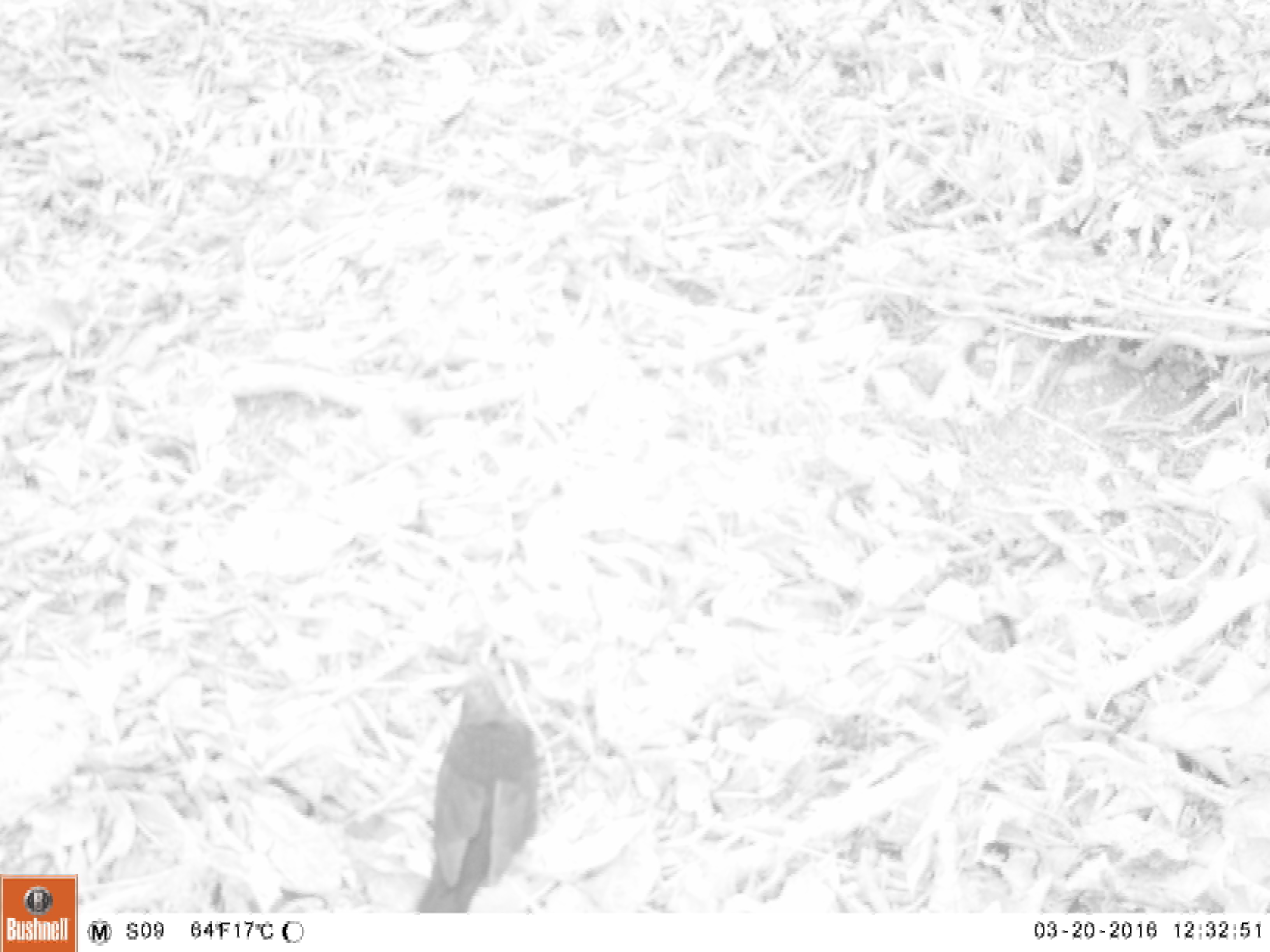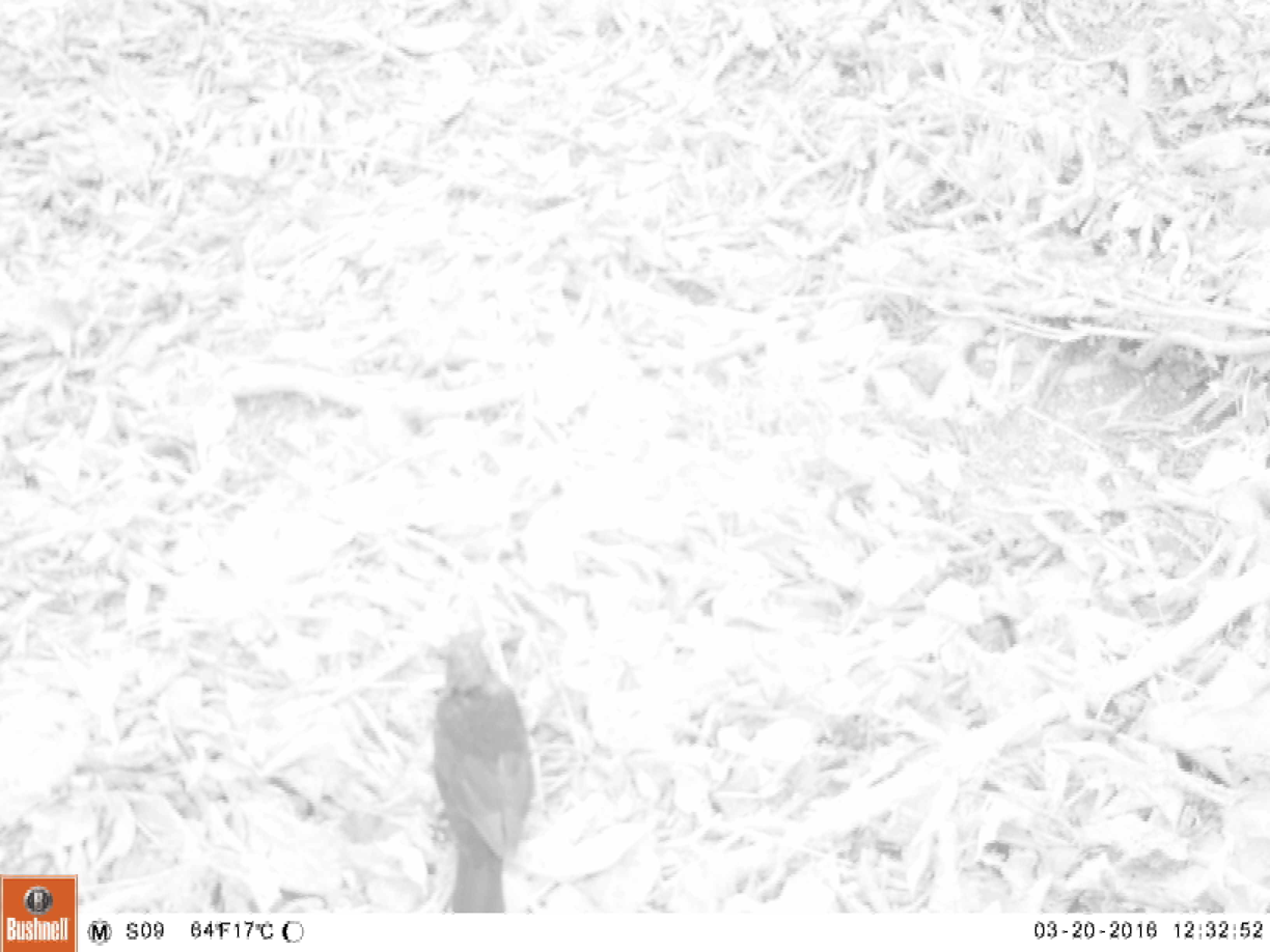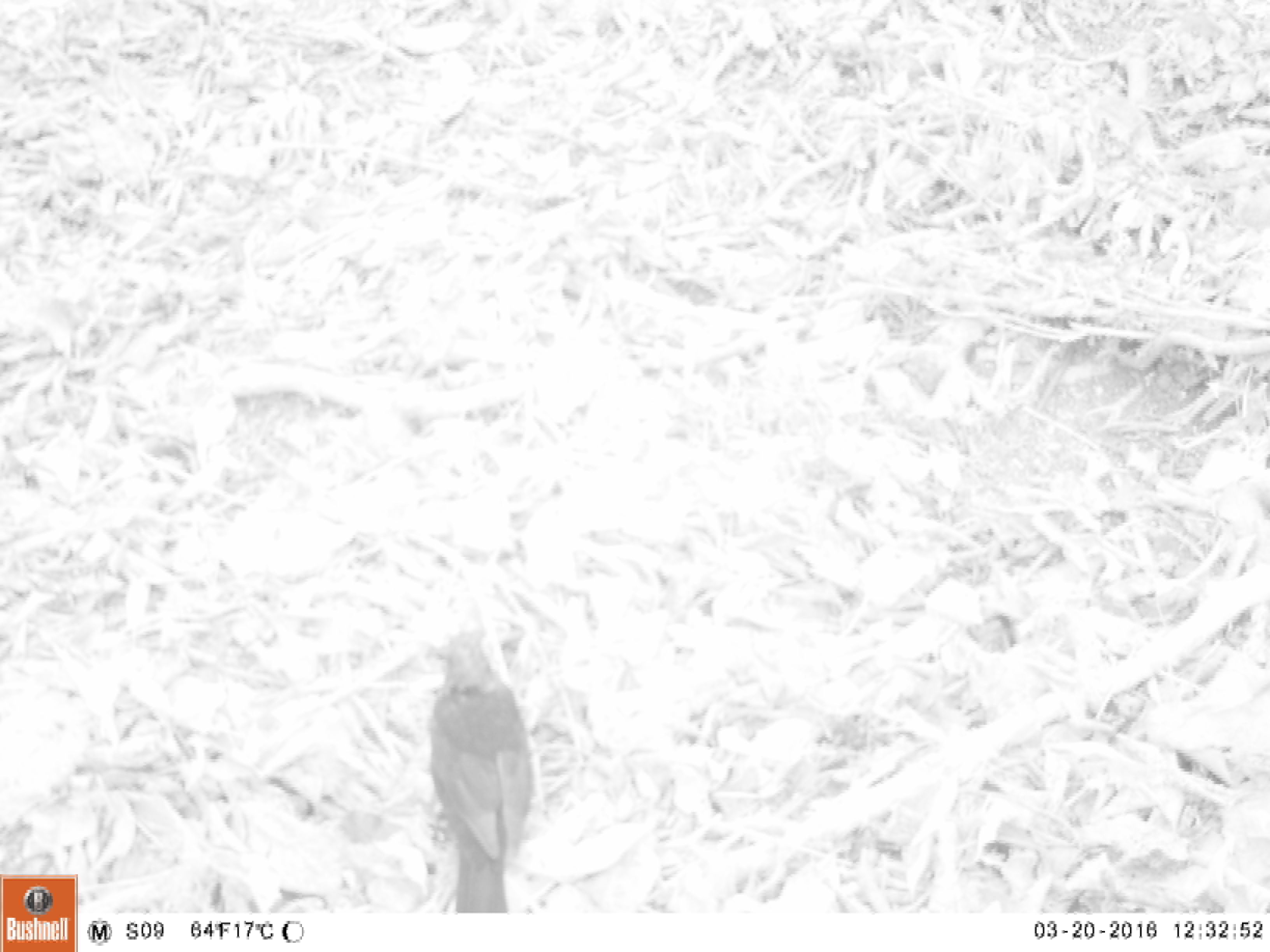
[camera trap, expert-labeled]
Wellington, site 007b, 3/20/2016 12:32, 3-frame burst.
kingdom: Animalia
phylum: Chordata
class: Aves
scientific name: Aves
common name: bird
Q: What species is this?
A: Bird (Aves).